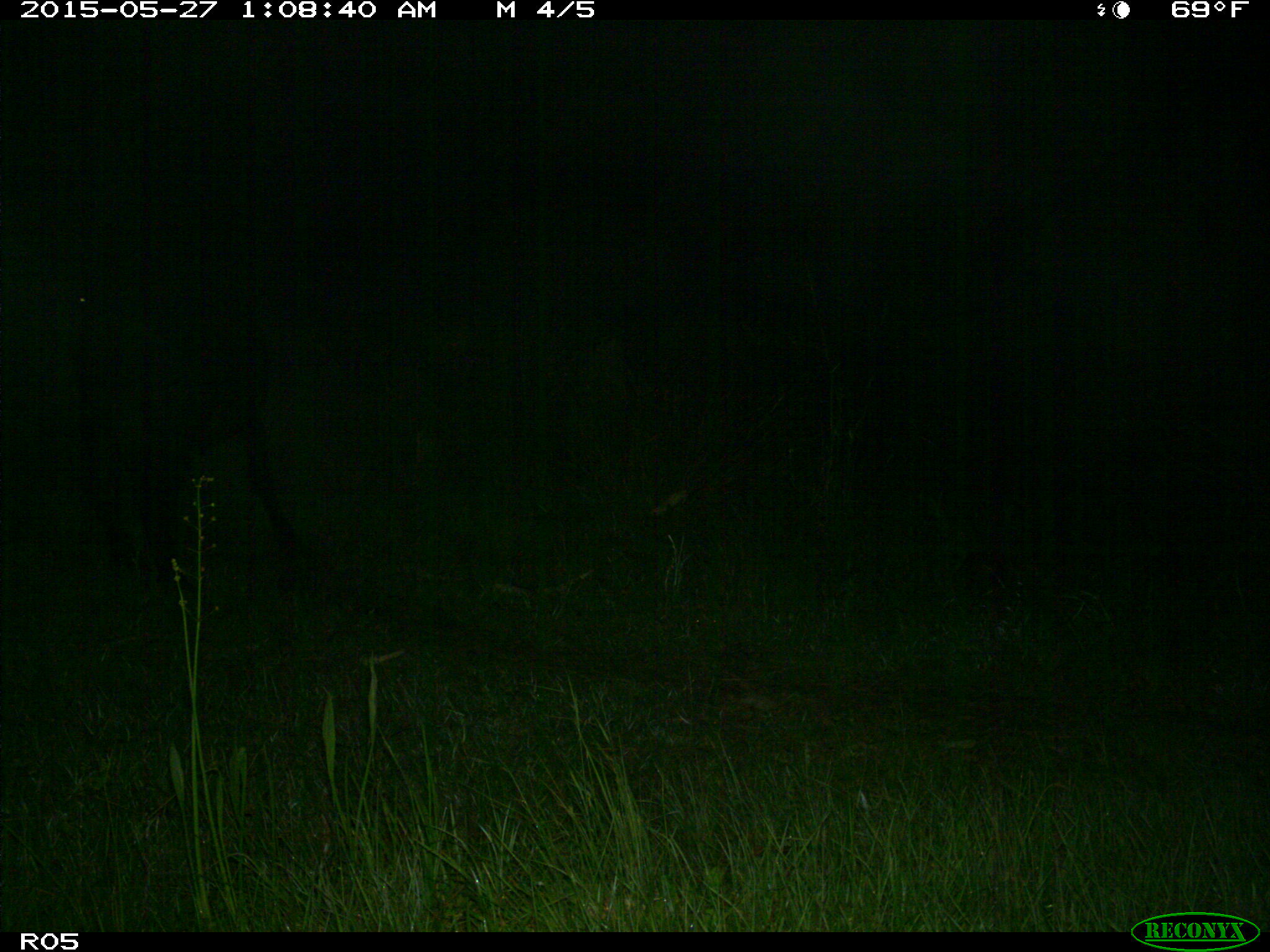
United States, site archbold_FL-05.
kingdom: Animalia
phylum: Chordata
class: Mammalia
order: Artiodactyla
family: Bovidae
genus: Bos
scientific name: Bos taurus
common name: domestic cow